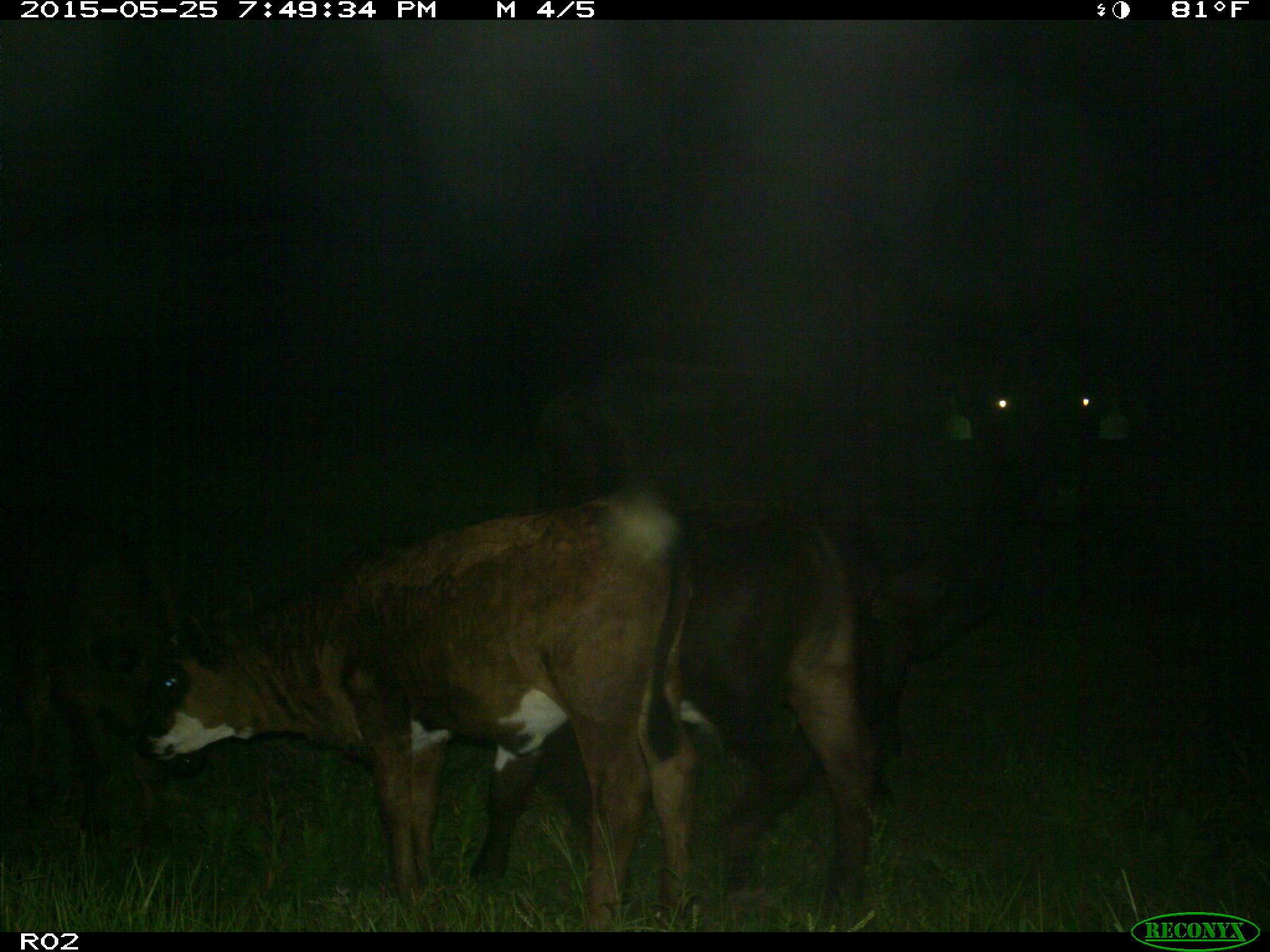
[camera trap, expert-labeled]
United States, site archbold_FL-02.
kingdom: Animalia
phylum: Chordata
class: Mammalia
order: Artiodactyla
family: Bovidae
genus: Bos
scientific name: Bos taurus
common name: domestic cow